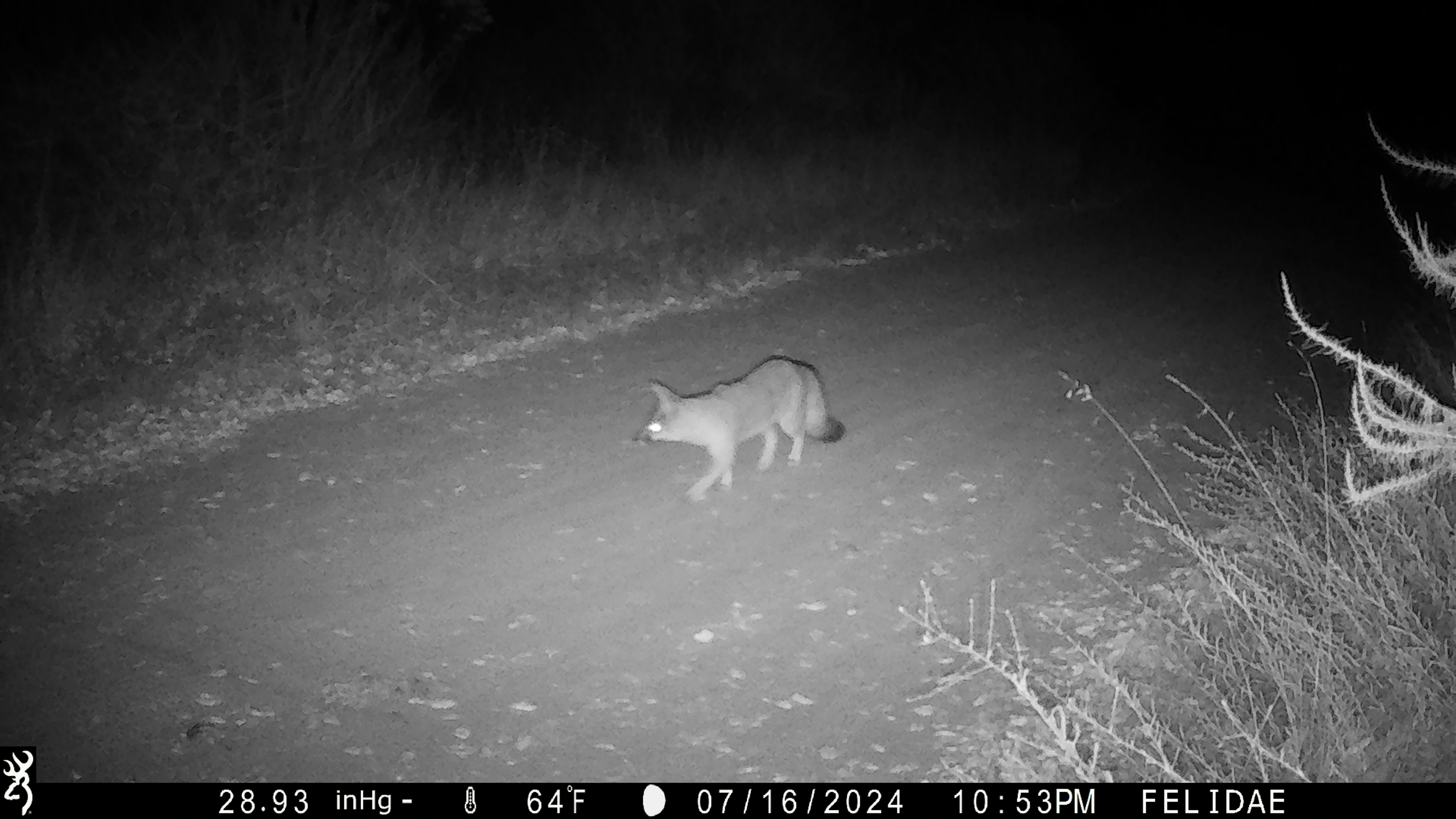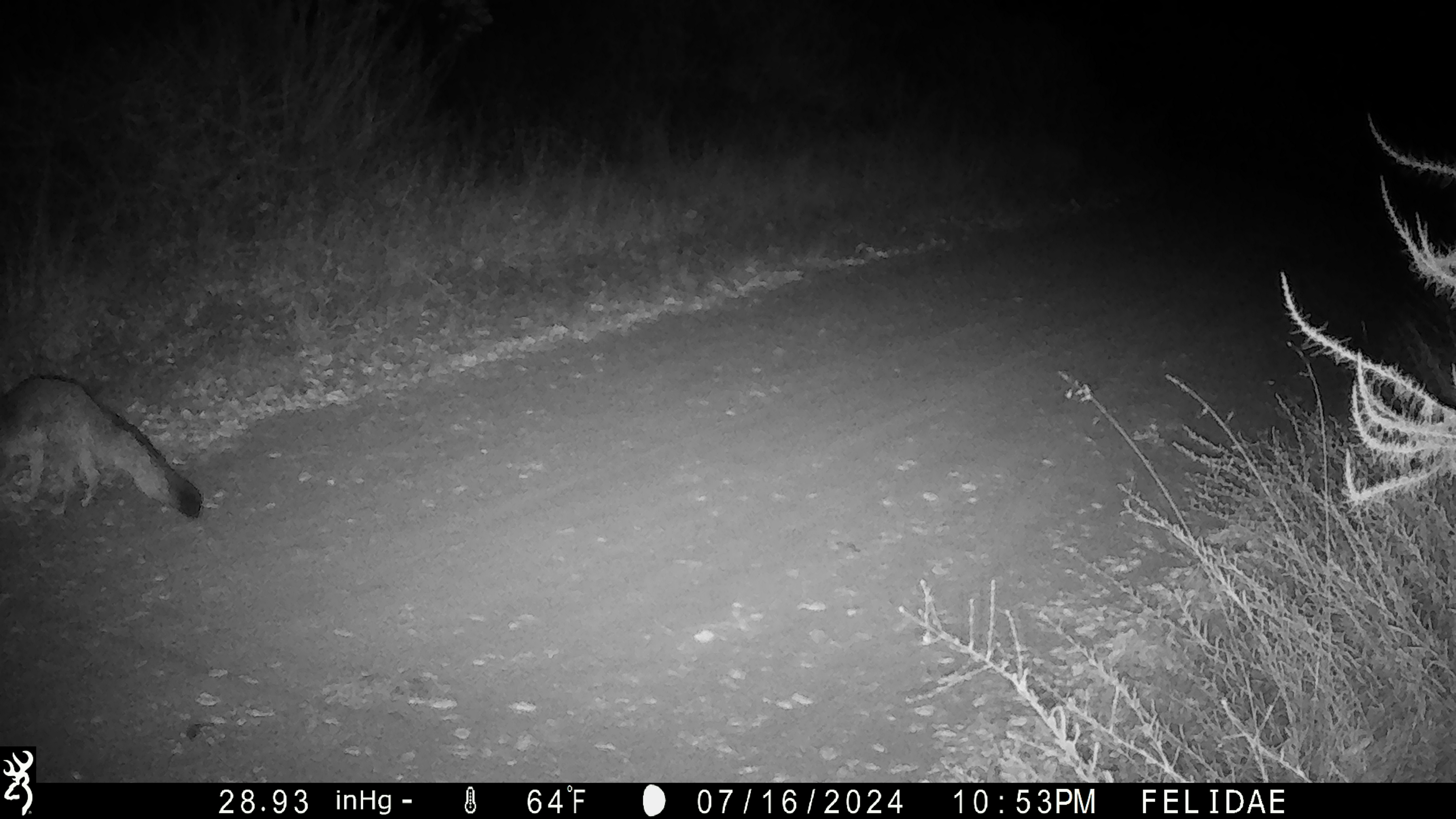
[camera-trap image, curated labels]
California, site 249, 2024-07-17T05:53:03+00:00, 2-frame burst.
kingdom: Animalia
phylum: Chordata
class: Mammalia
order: Carnivora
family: Canidae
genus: Urocyon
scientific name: Urocyon cinereoargenteus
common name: gray fox